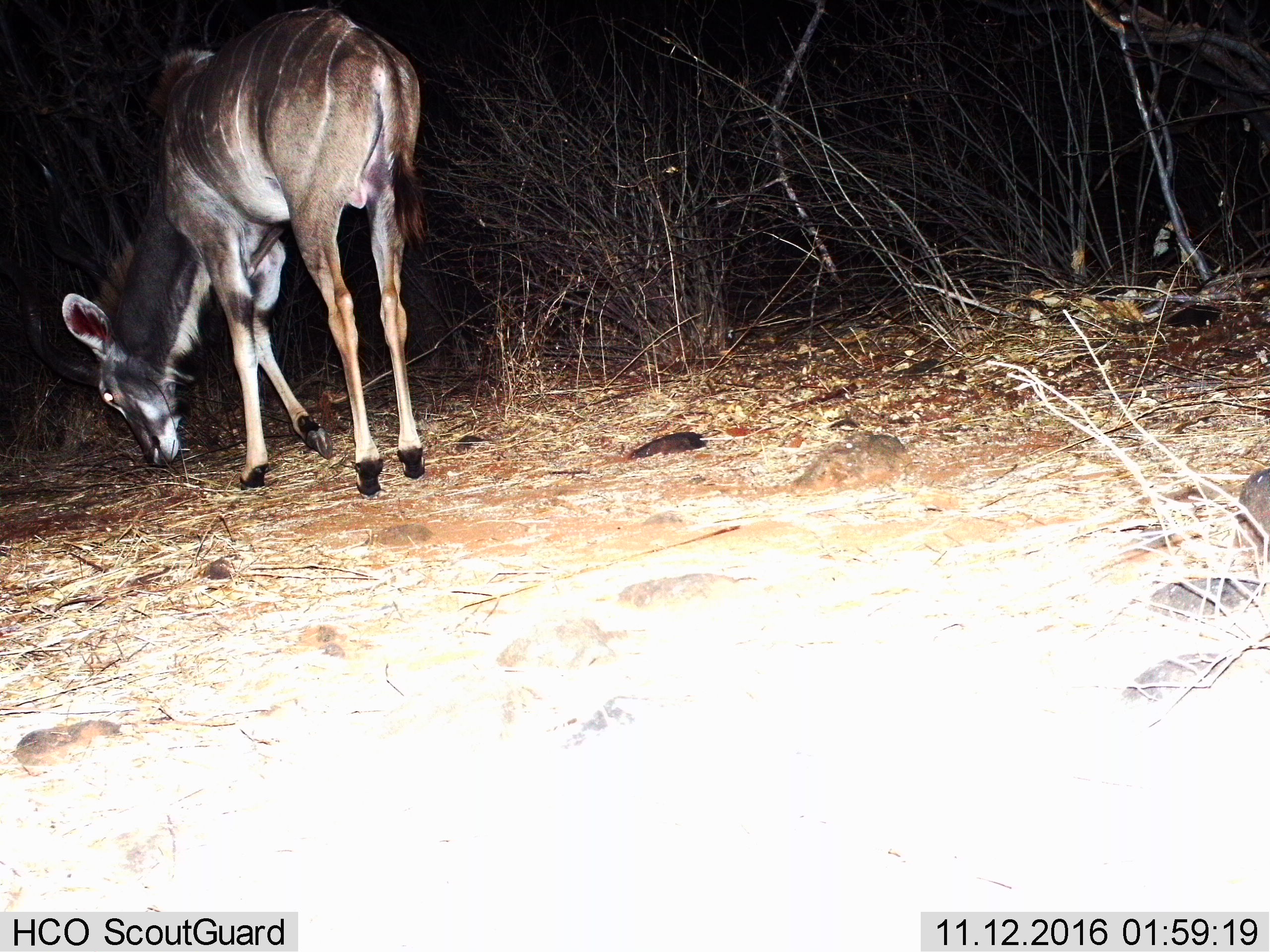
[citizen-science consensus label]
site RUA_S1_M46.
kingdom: Animalia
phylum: Chordata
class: Mammalia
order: Artiodactyla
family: Bovidae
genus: Tragelaphus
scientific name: Tragelaphus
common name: kudu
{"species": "kudu (Tragelaphus)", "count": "1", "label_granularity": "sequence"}